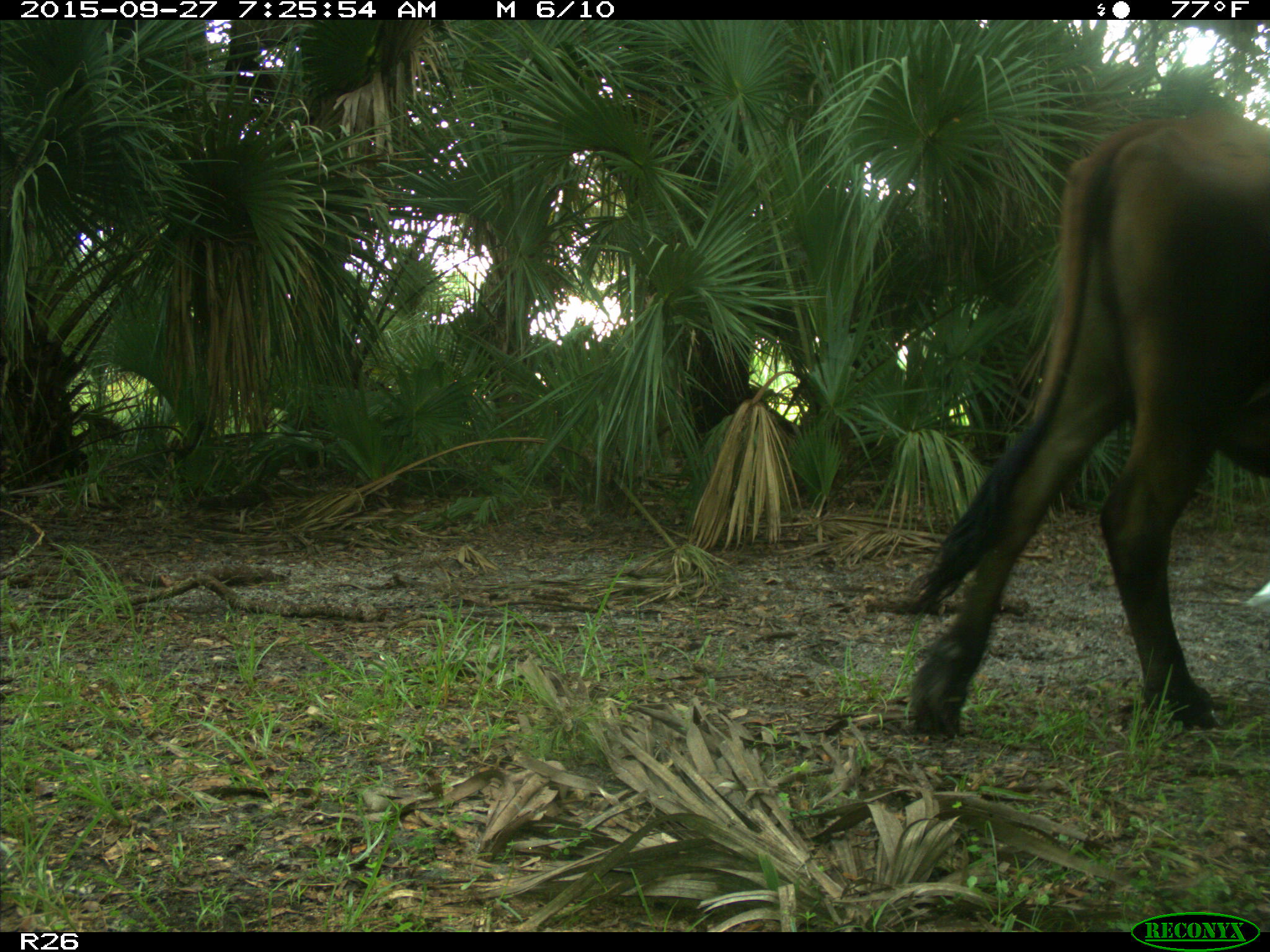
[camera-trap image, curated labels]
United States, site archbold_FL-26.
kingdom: Animalia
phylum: Chordata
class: Mammalia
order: Artiodactyla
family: Bovidae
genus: Bos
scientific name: Bos taurus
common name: domestic cow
Bos taurus (domestic cow).